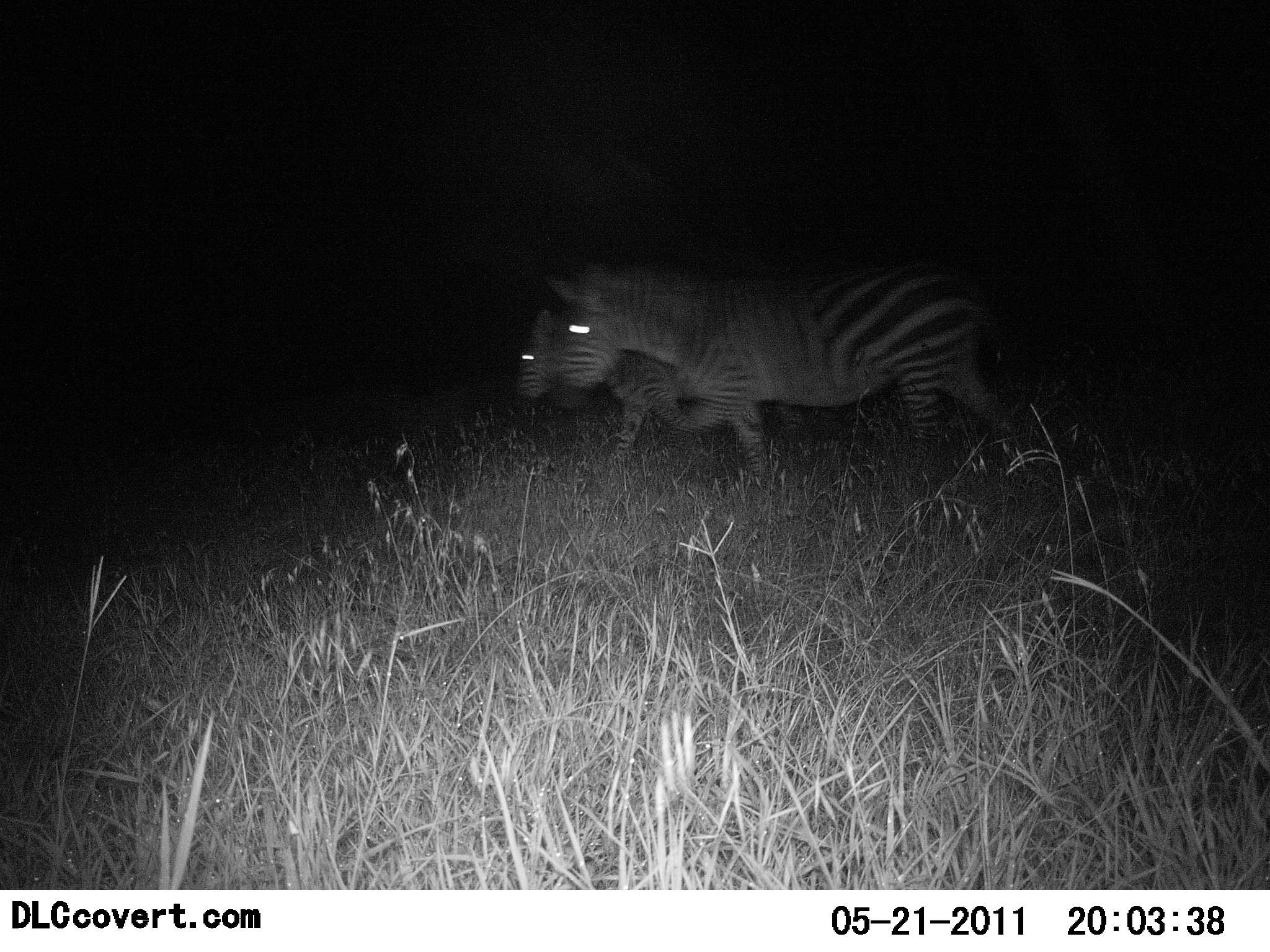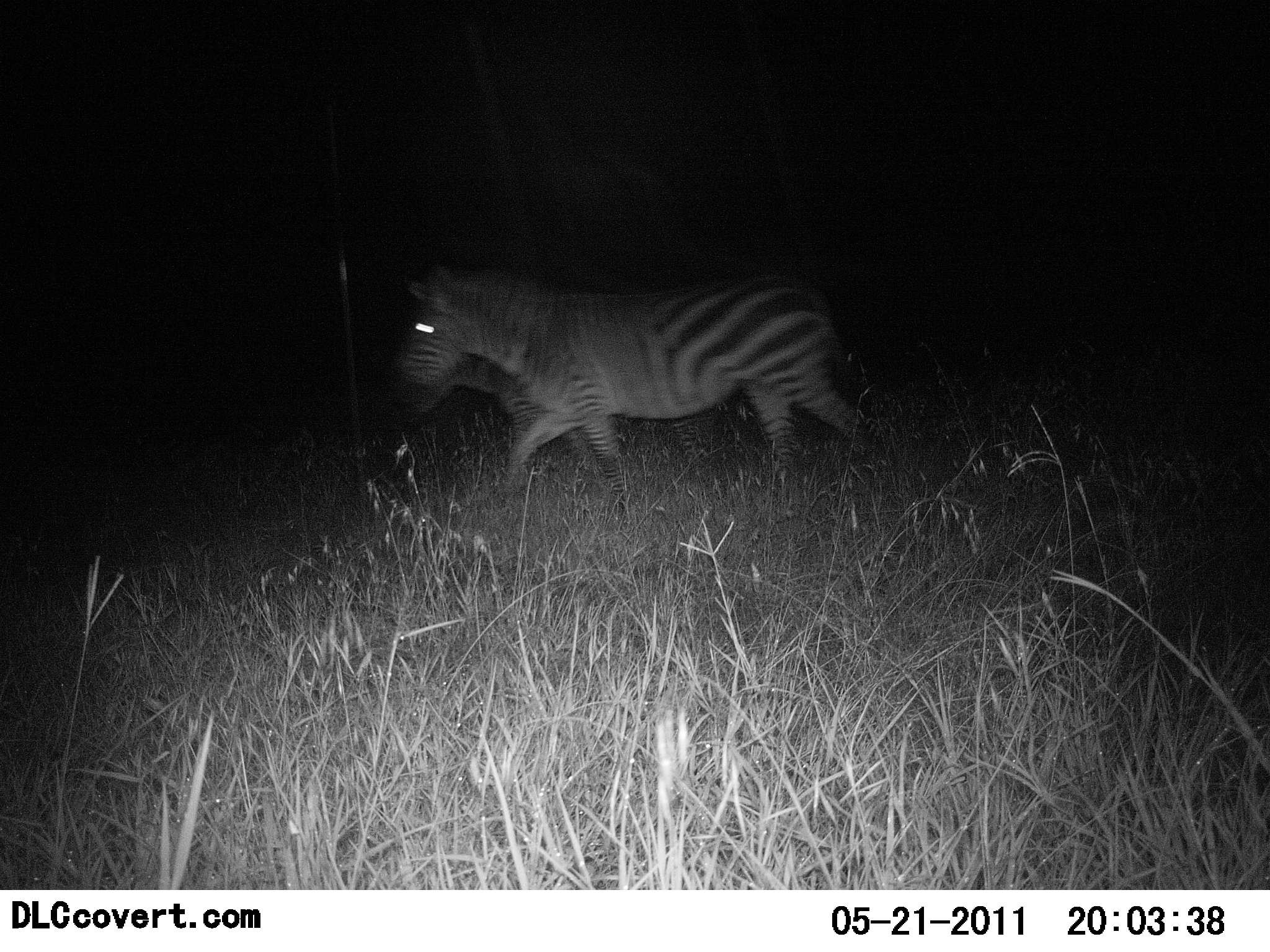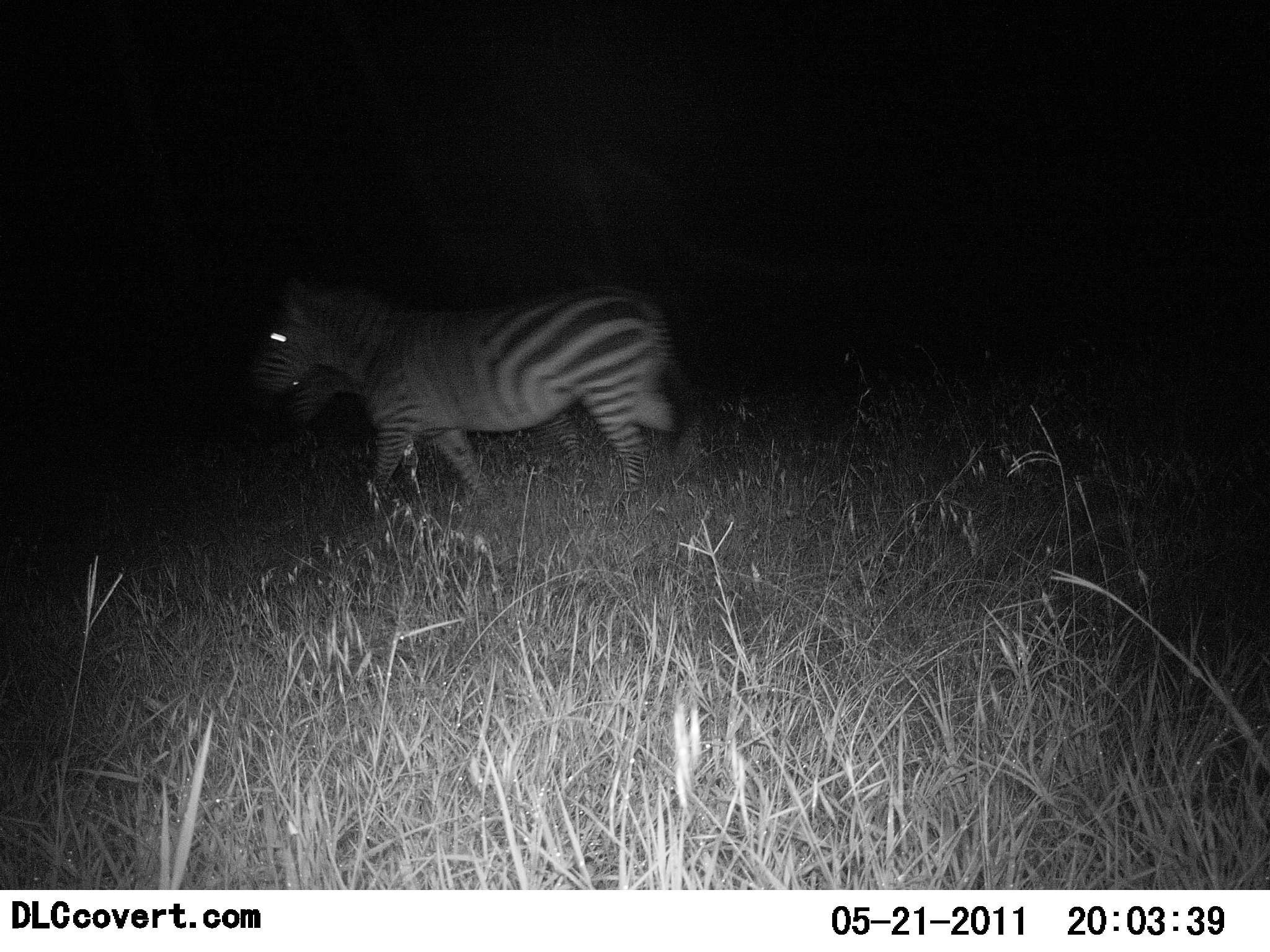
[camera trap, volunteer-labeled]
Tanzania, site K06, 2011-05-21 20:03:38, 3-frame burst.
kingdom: Animalia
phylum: Chordata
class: Mammalia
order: Perissodactyla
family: Equidae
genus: Equus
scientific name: Equus quagga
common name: plains zebra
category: zebra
Zebra (plains zebra) (Equus quagga), count 2. Behavior (volunteer vote fractions): standing 0%, resting 0%, moving 100%, interacting 0%. Young present (vote fraction): 7%. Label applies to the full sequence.